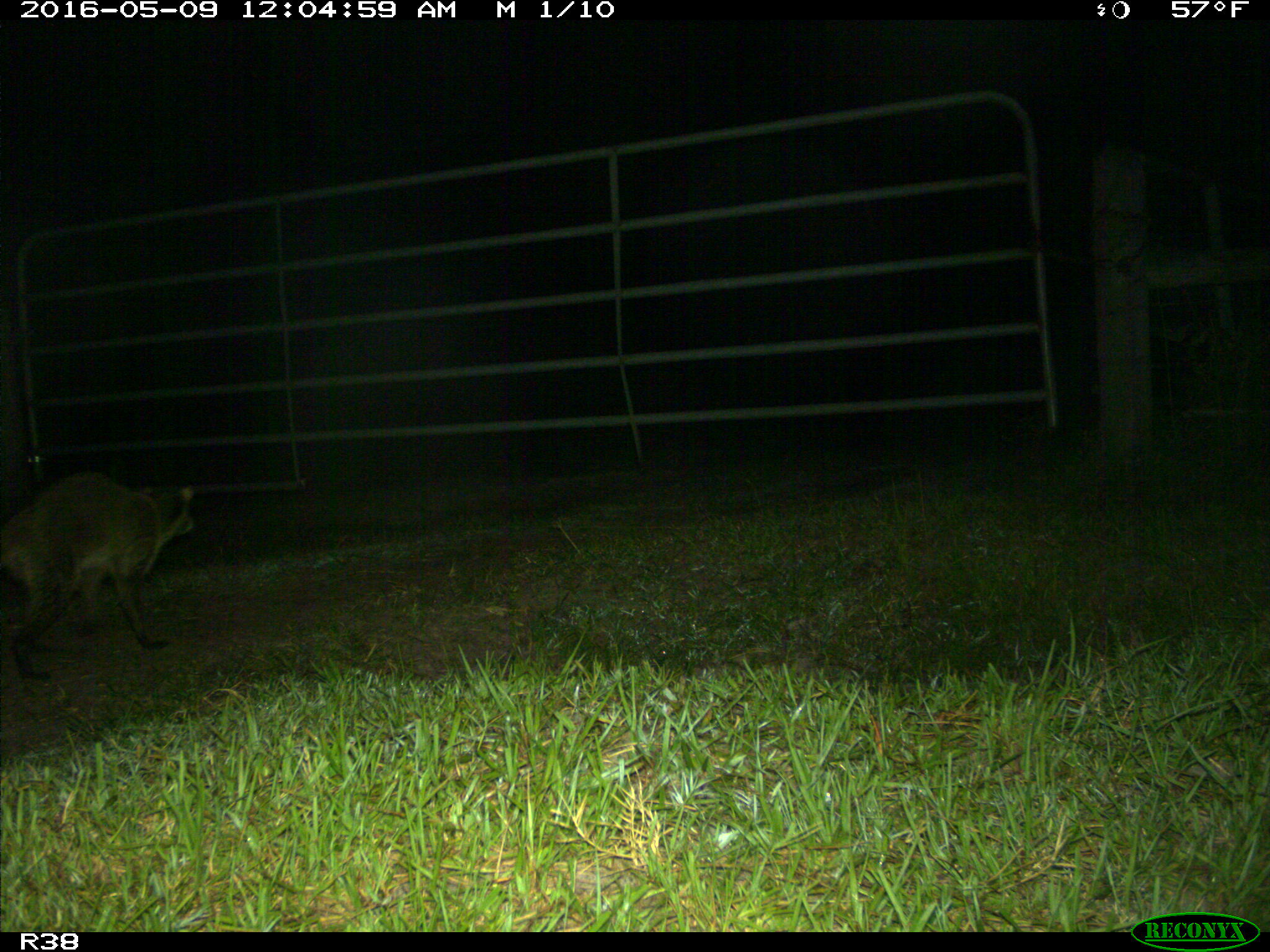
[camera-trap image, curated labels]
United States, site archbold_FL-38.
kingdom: Animalia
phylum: Chordata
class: Mammalia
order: Carnivora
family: Procyonidae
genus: Procyon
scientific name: Procyon lotor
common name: common raccoon